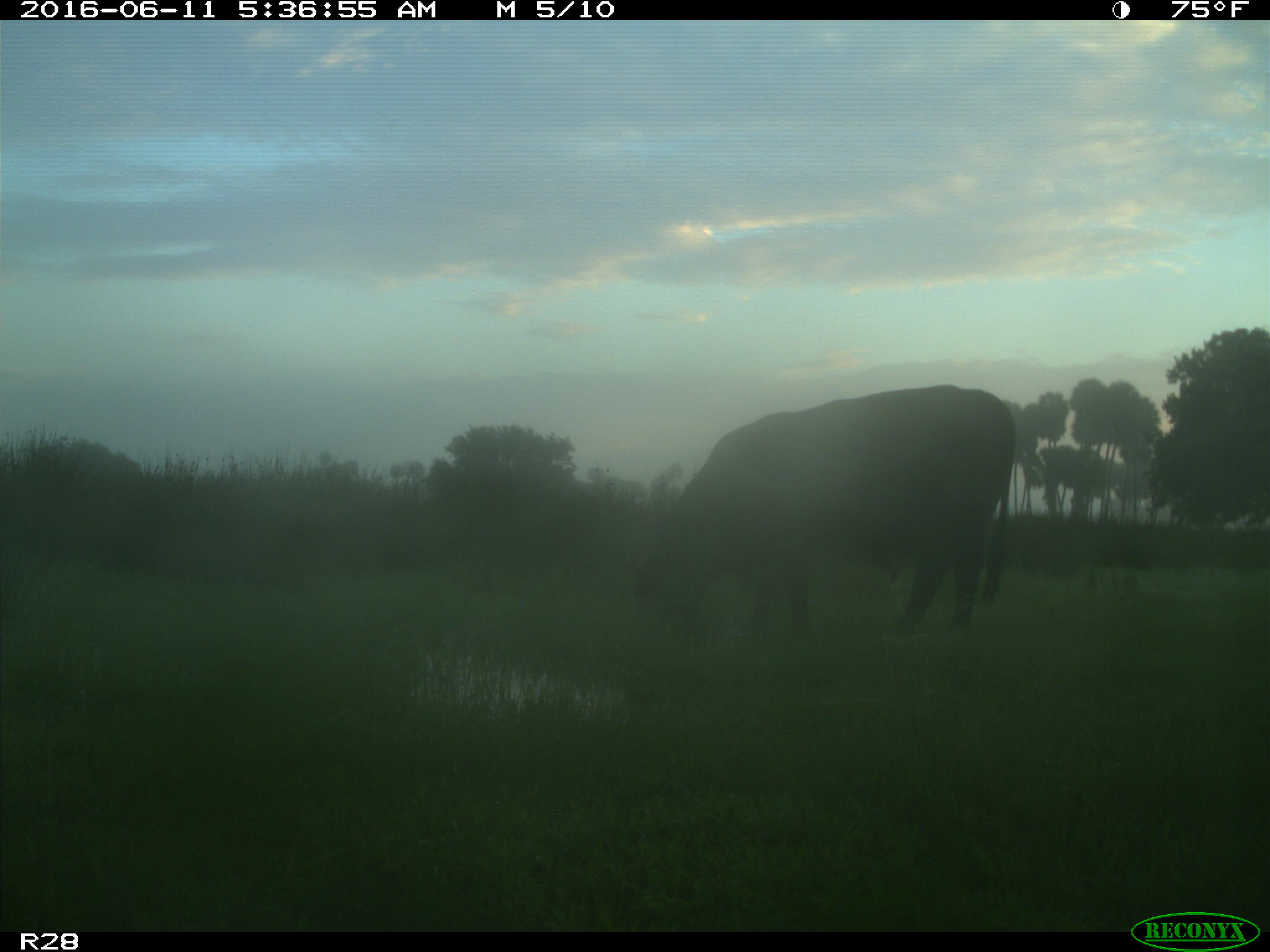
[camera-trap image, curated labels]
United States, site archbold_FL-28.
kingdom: Animalia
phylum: Chordata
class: Mammalia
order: Artiodactyla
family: Bovidae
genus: Bos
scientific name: Bos taurus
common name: domestic cow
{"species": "Bos taurus (domestic cow)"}